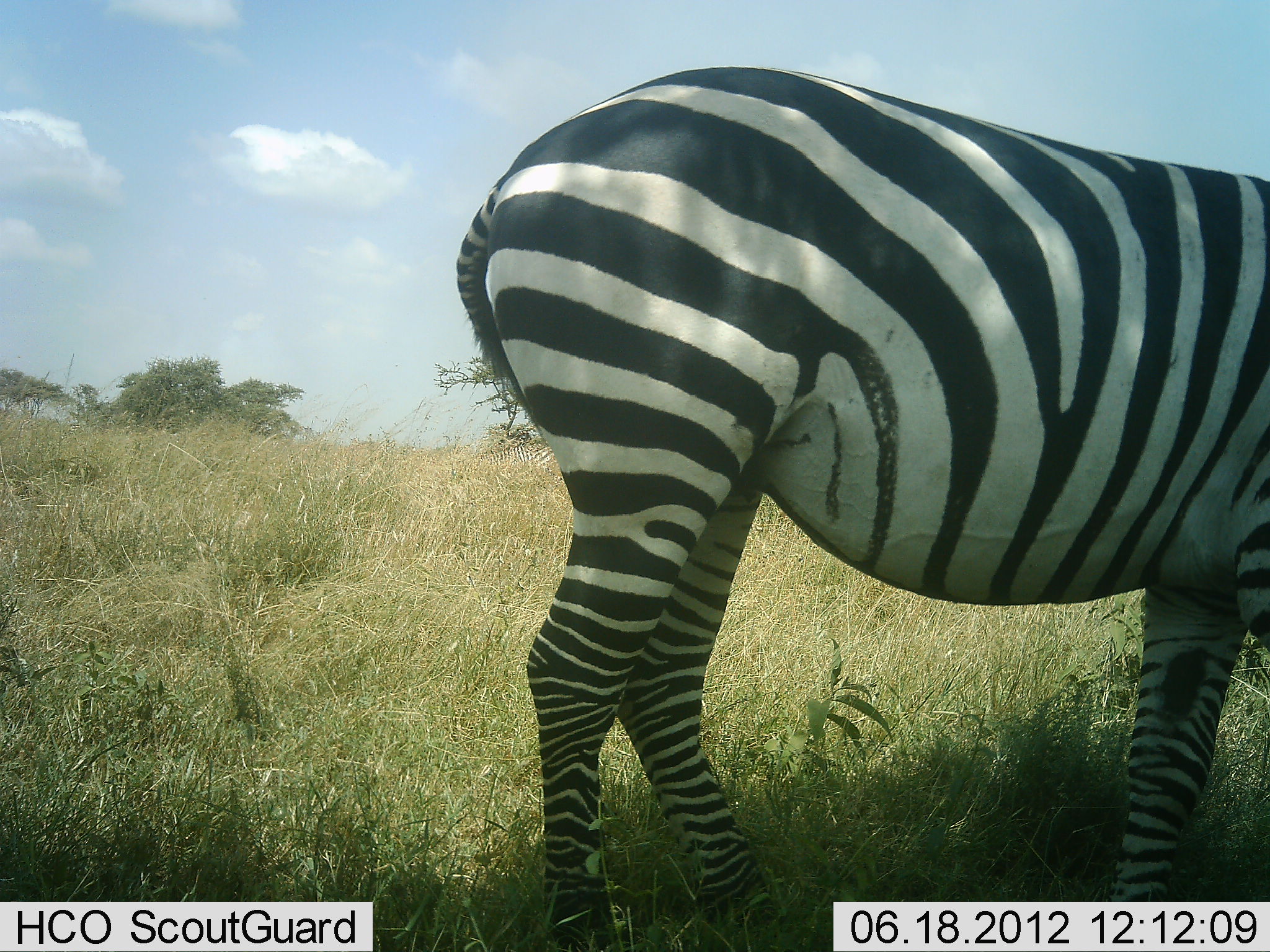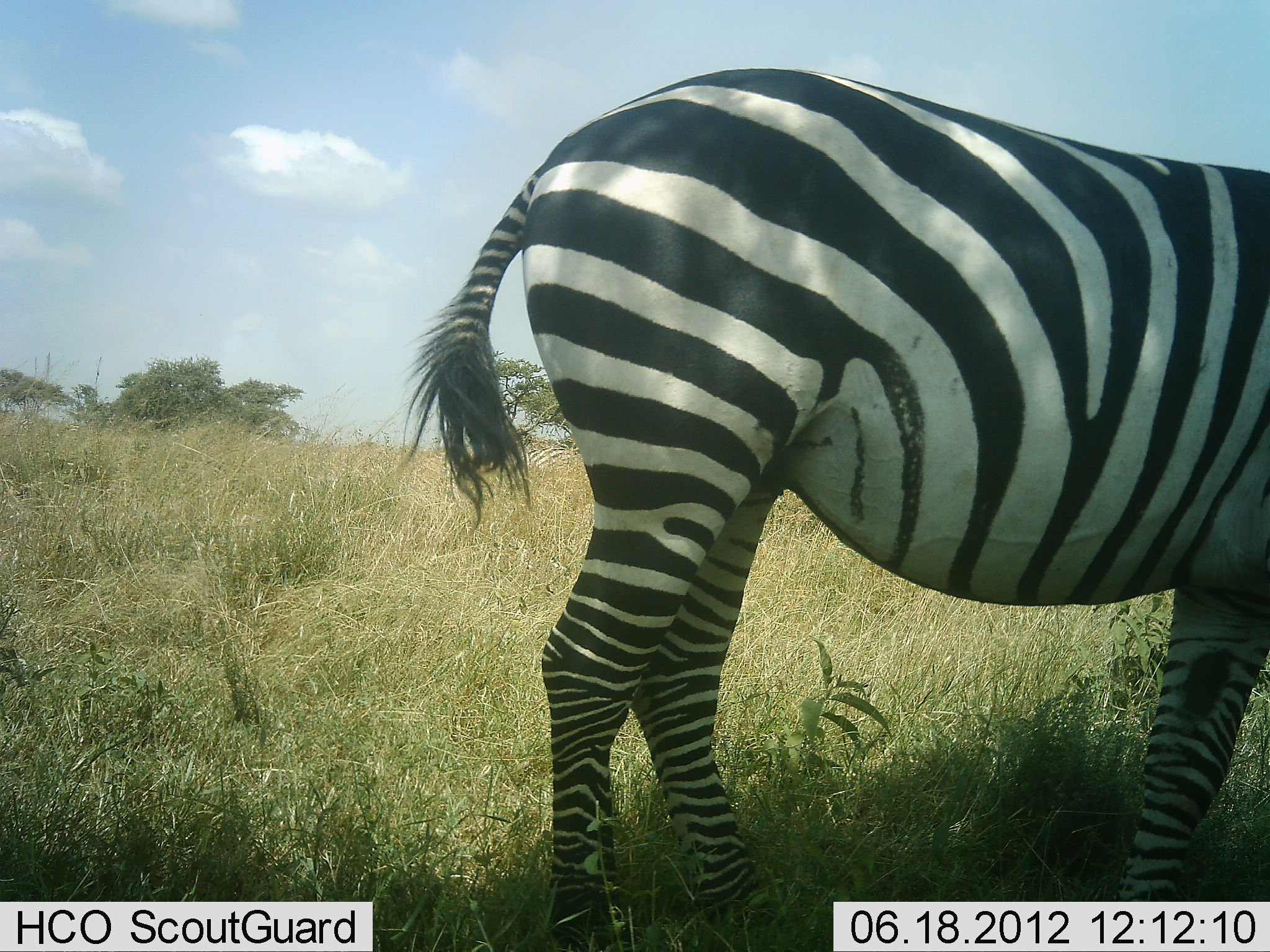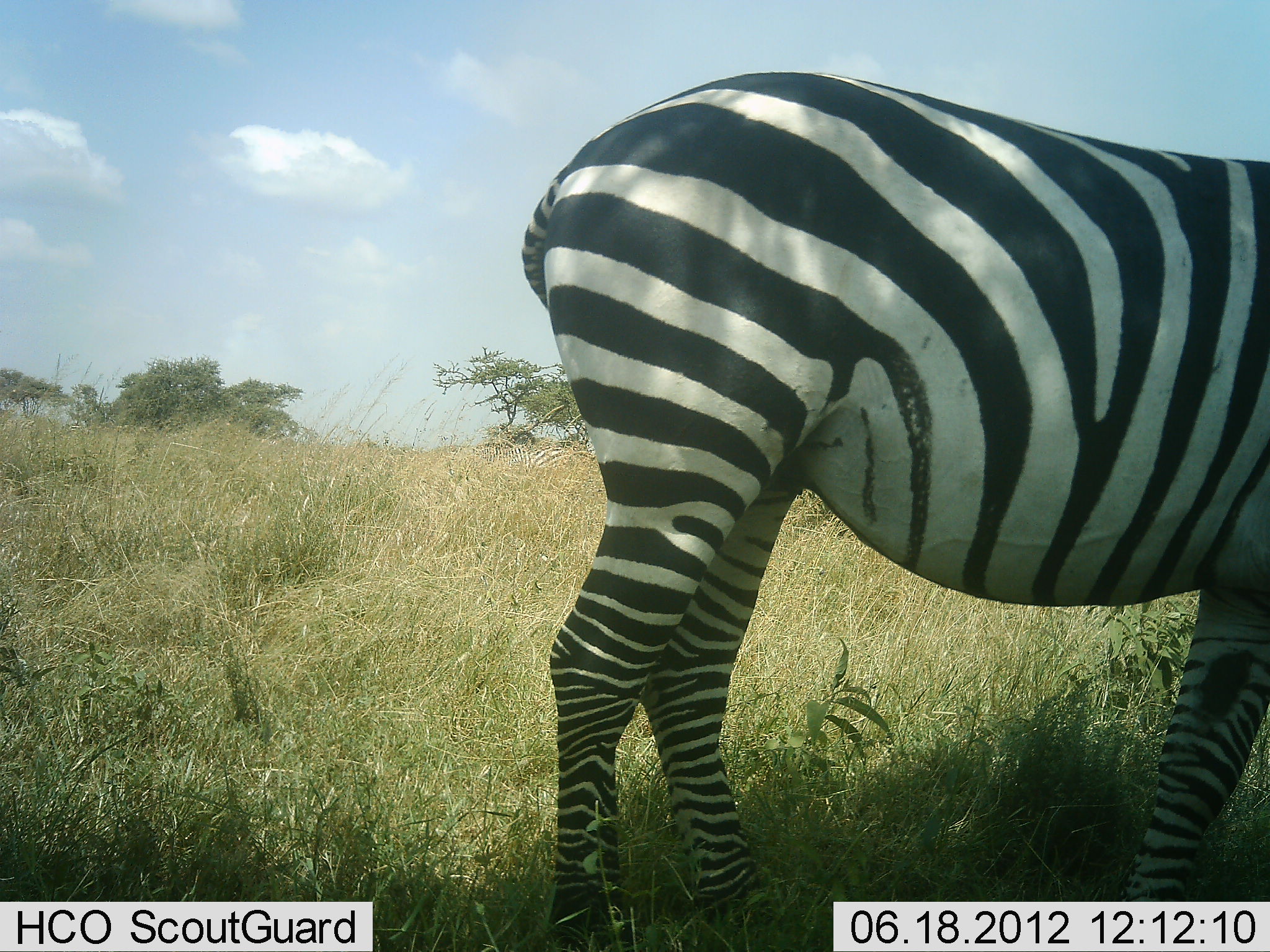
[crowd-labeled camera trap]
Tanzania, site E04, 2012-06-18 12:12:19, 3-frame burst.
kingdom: Animalia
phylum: Chordata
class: Mammalia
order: Perissodactyla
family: Equidae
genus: Equus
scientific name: Equus quagga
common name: plains zebra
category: zebra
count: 1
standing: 100%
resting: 0%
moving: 0%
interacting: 0%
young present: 0%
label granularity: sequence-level